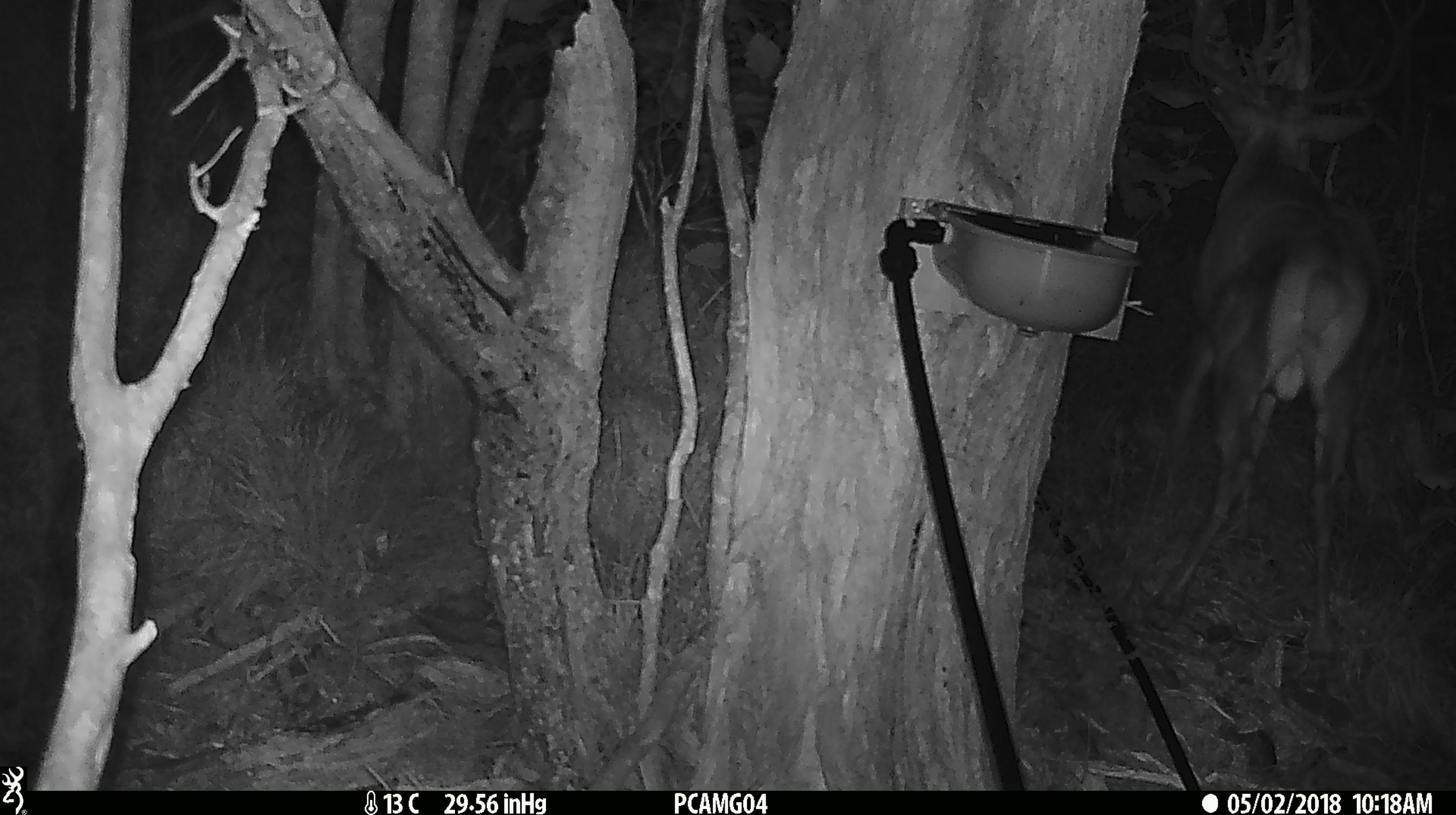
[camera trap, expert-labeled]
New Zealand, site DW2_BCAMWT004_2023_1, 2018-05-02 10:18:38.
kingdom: Animalia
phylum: Chordata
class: Mammalia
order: Artiodactyla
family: Cervidae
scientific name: Cervidae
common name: deer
Deer (Cervidae).